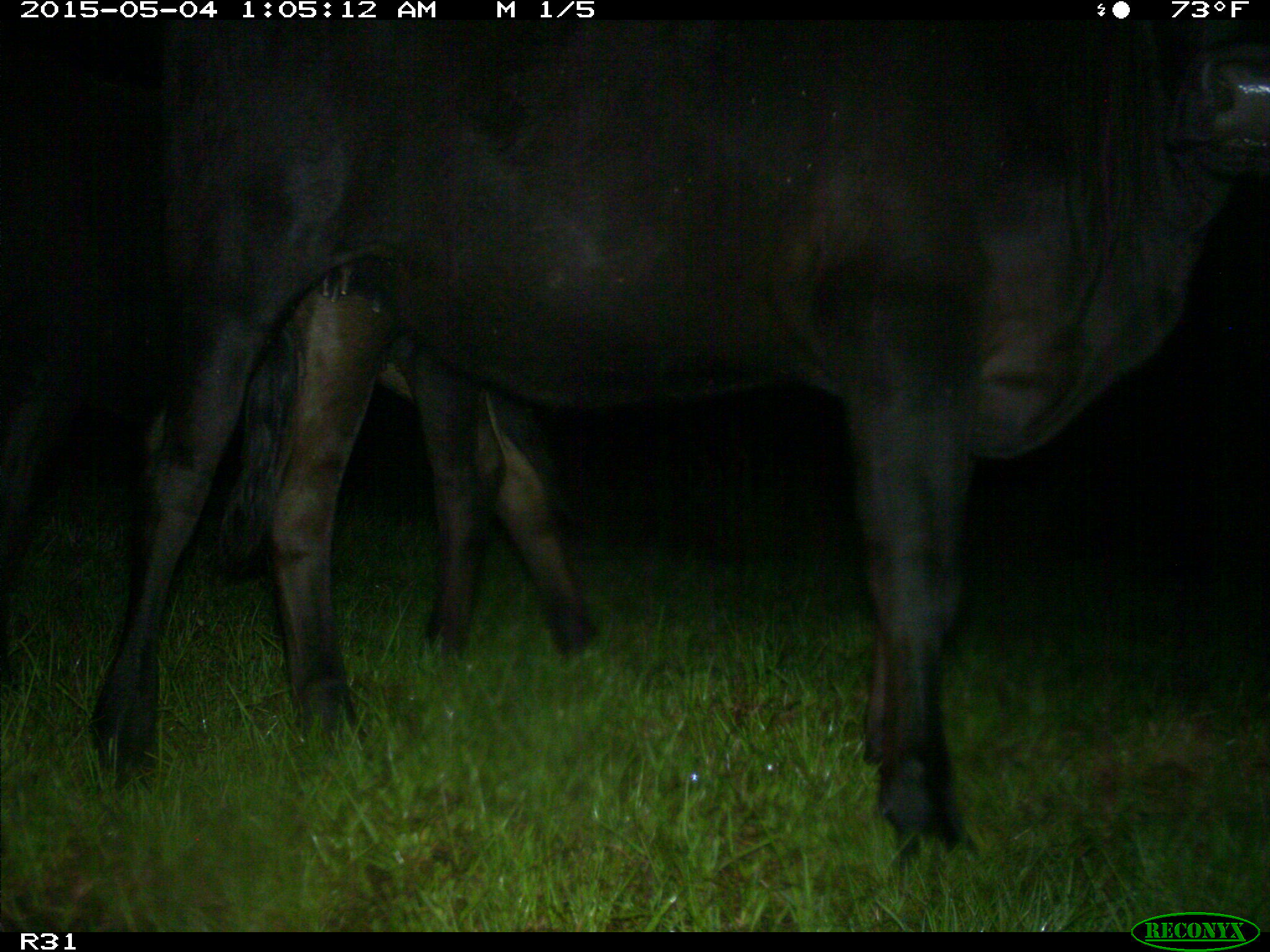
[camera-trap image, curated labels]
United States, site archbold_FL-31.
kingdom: Animalia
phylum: Chordata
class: Mammalia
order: Artiodactyla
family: Bovidae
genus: Bos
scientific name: Bos taurus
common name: domestic cow